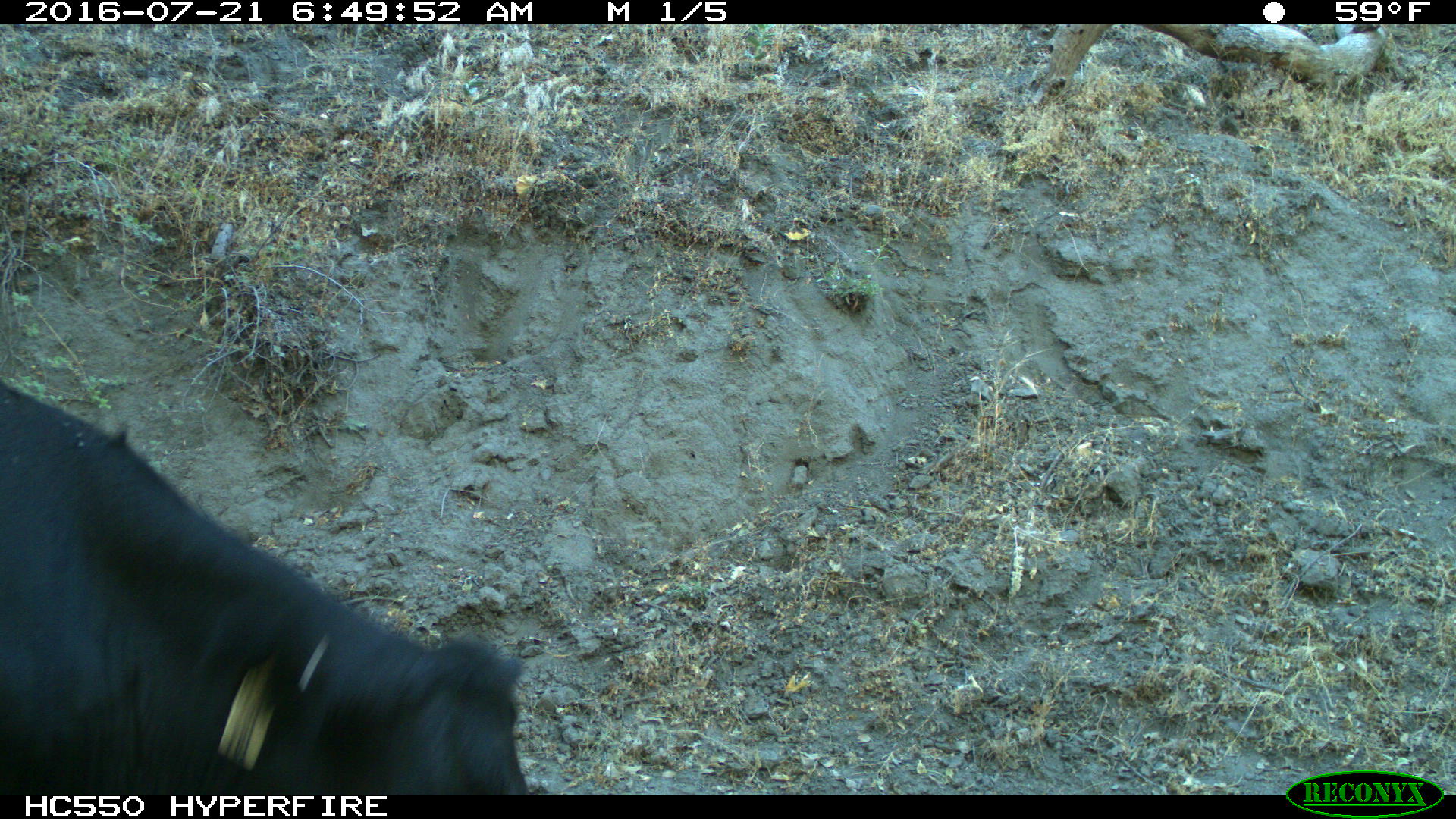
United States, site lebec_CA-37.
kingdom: Animalia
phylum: Chordata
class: Mammalia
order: Artiodactyla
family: Bovidae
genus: Bos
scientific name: Bos taurus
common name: domestic cow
Bos taurus (domestic cow).